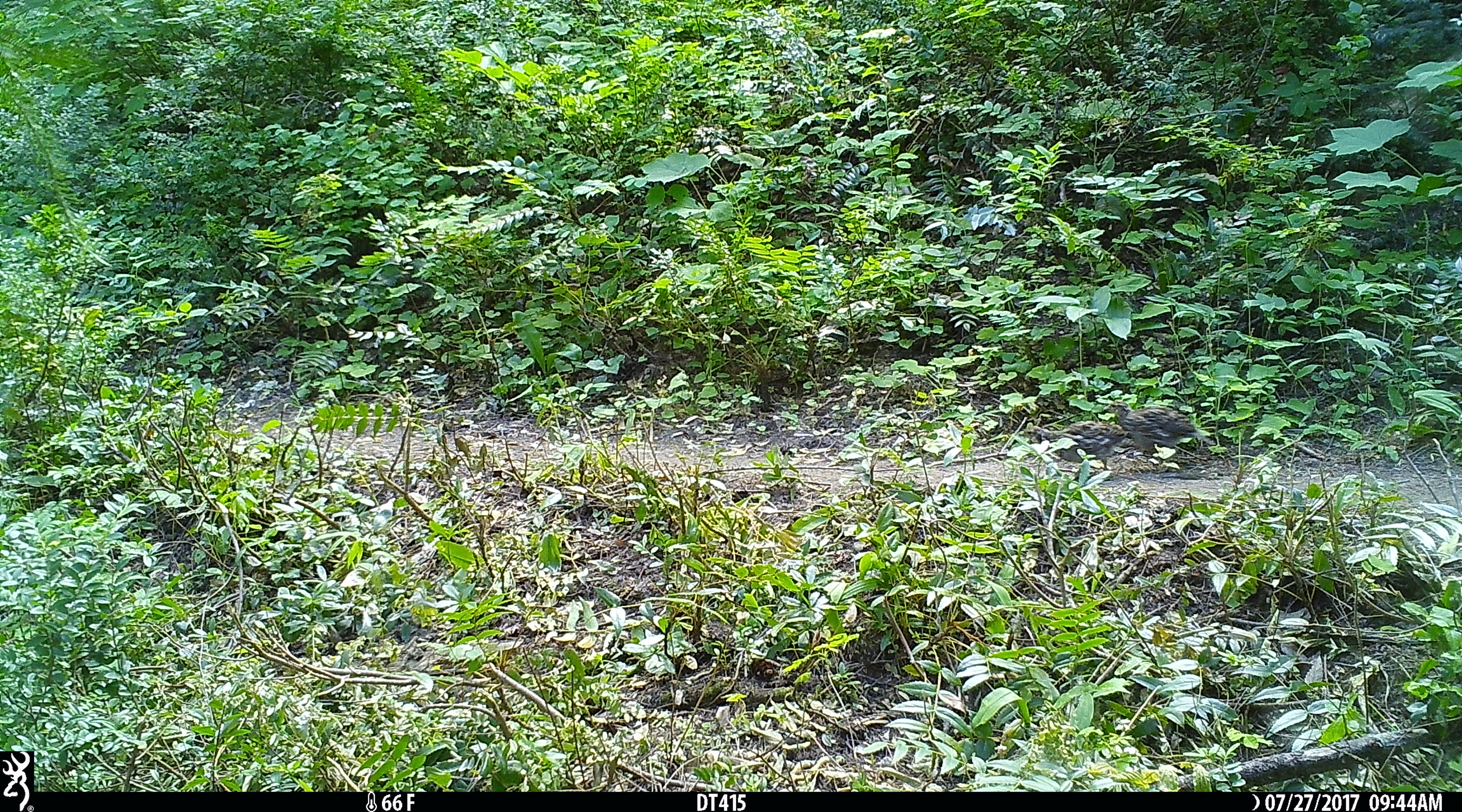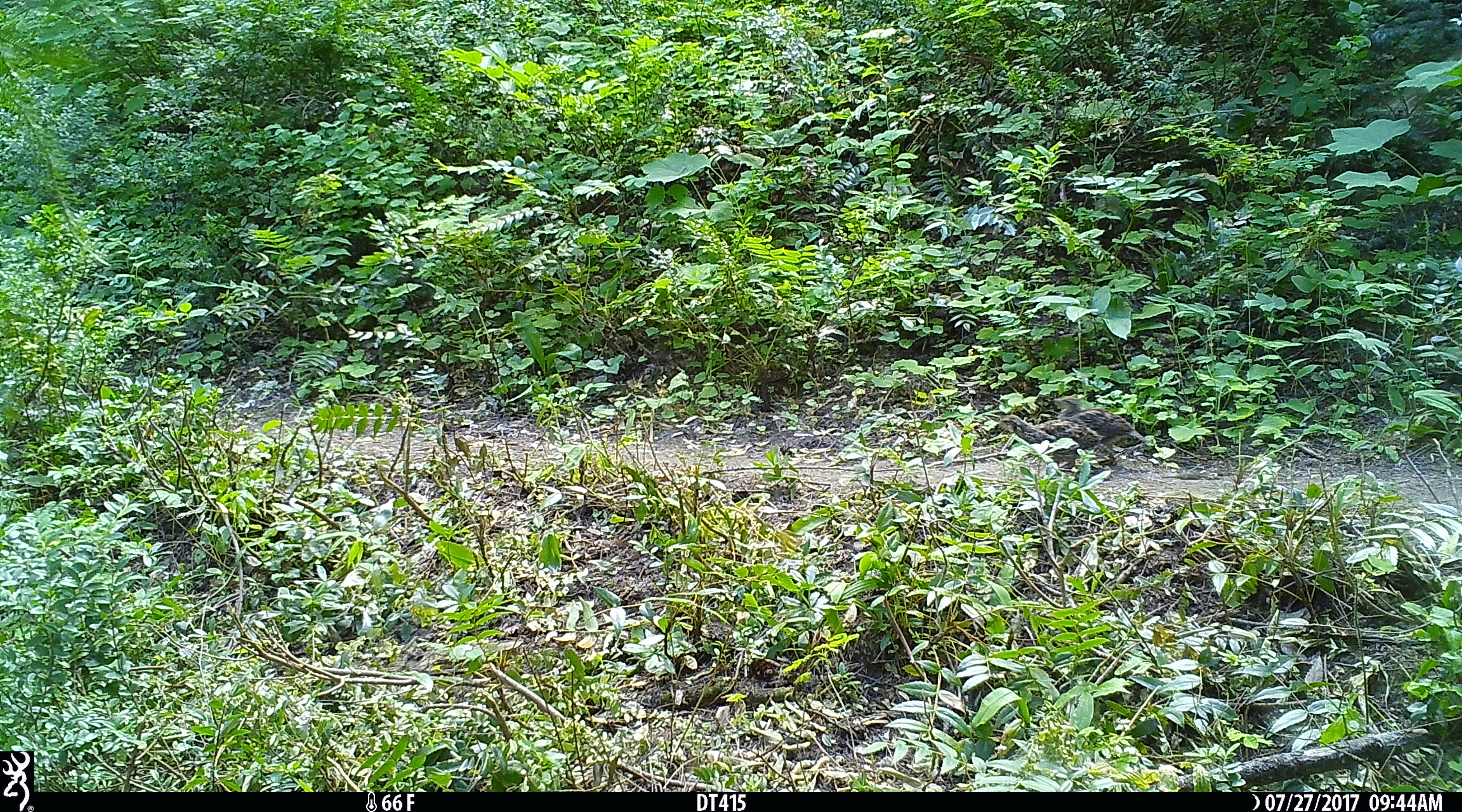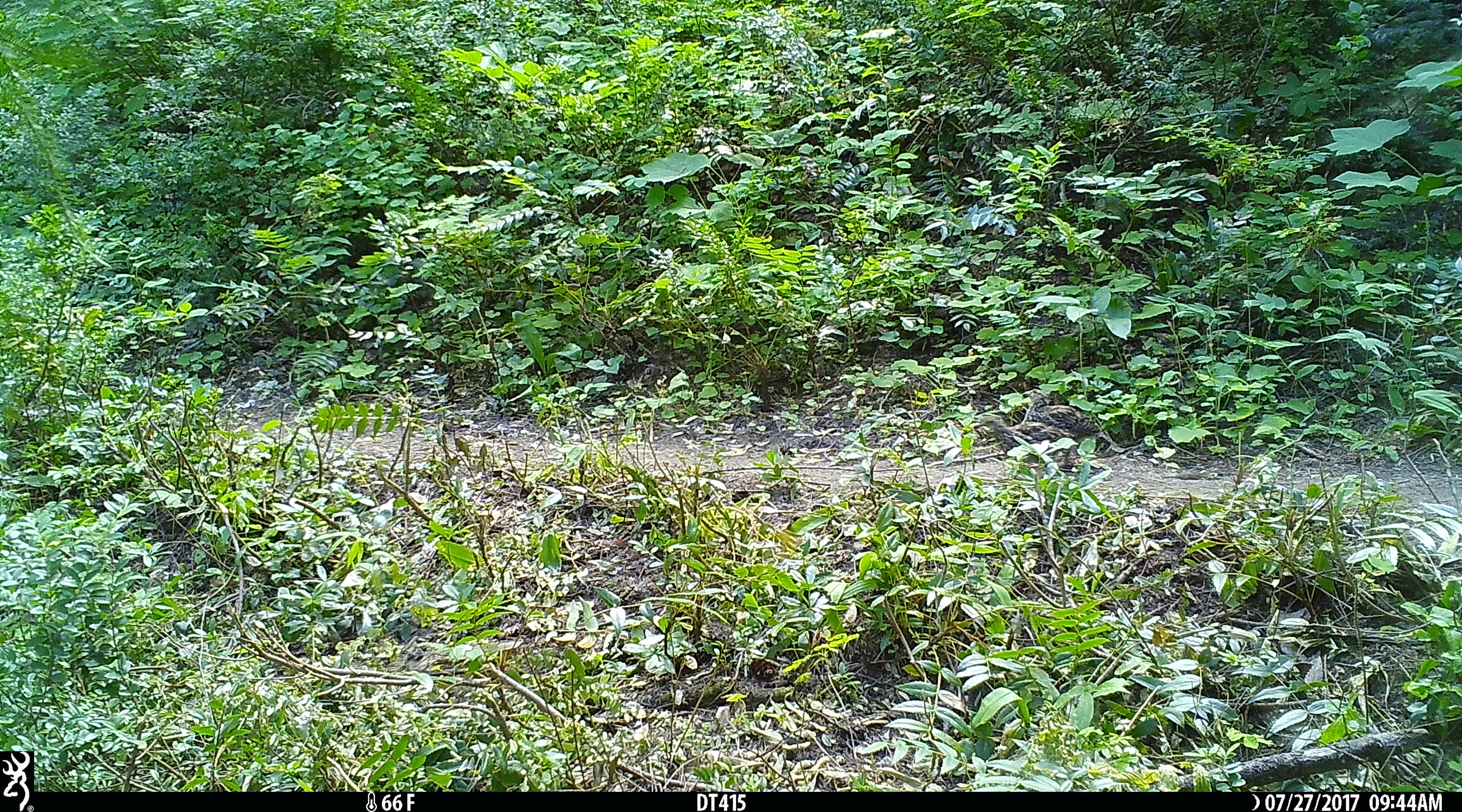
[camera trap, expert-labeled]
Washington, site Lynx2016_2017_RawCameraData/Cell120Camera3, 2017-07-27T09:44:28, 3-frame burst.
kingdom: Animalia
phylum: Chordata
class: Aves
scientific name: Aves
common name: birds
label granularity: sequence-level